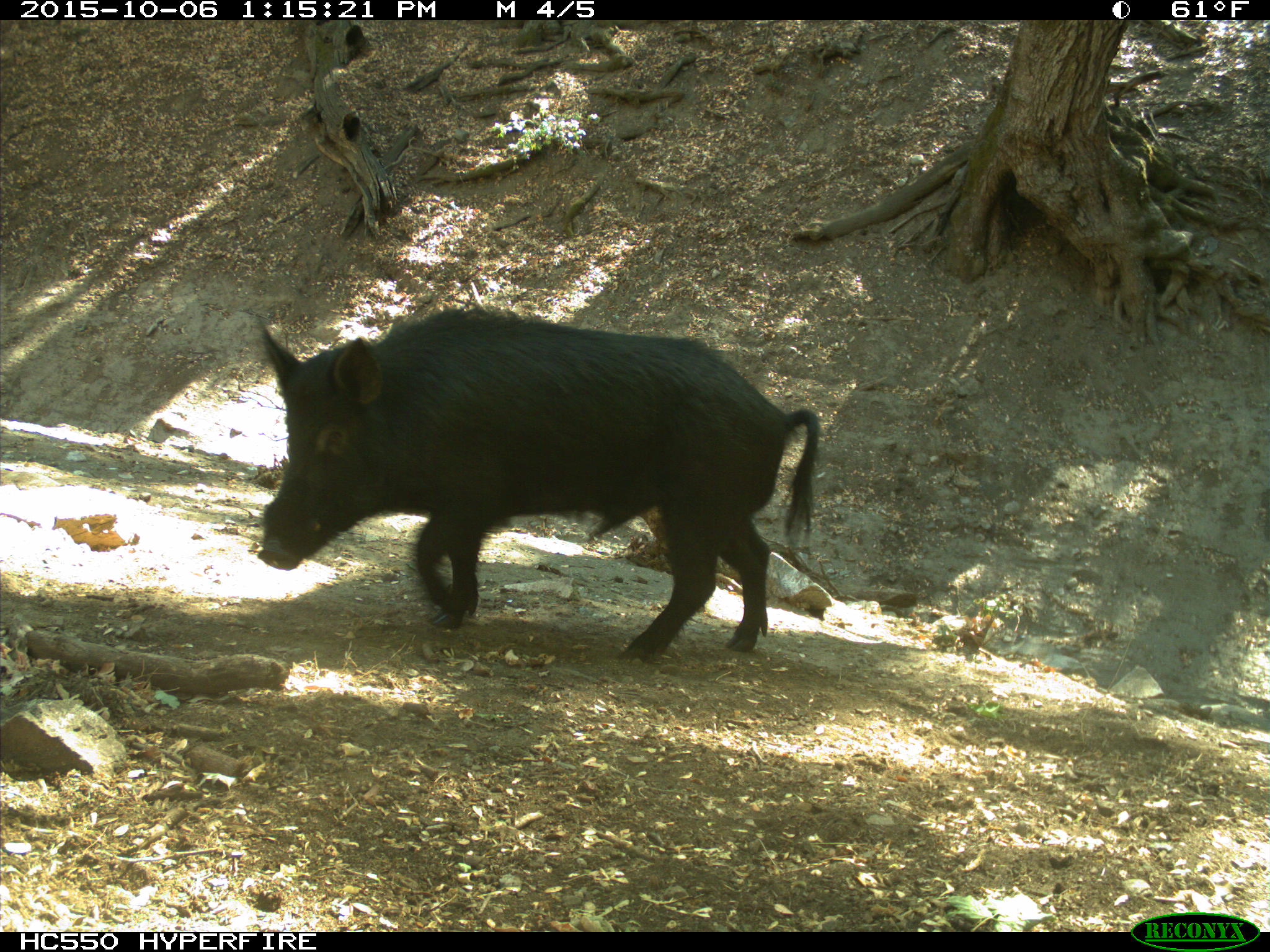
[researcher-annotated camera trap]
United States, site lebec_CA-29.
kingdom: Animalia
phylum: Chordata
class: Mammalia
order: Artiodactyla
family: Suidae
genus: Sus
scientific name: Sus scrofa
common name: wild boar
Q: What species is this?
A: Sus scrofa (wild boar).